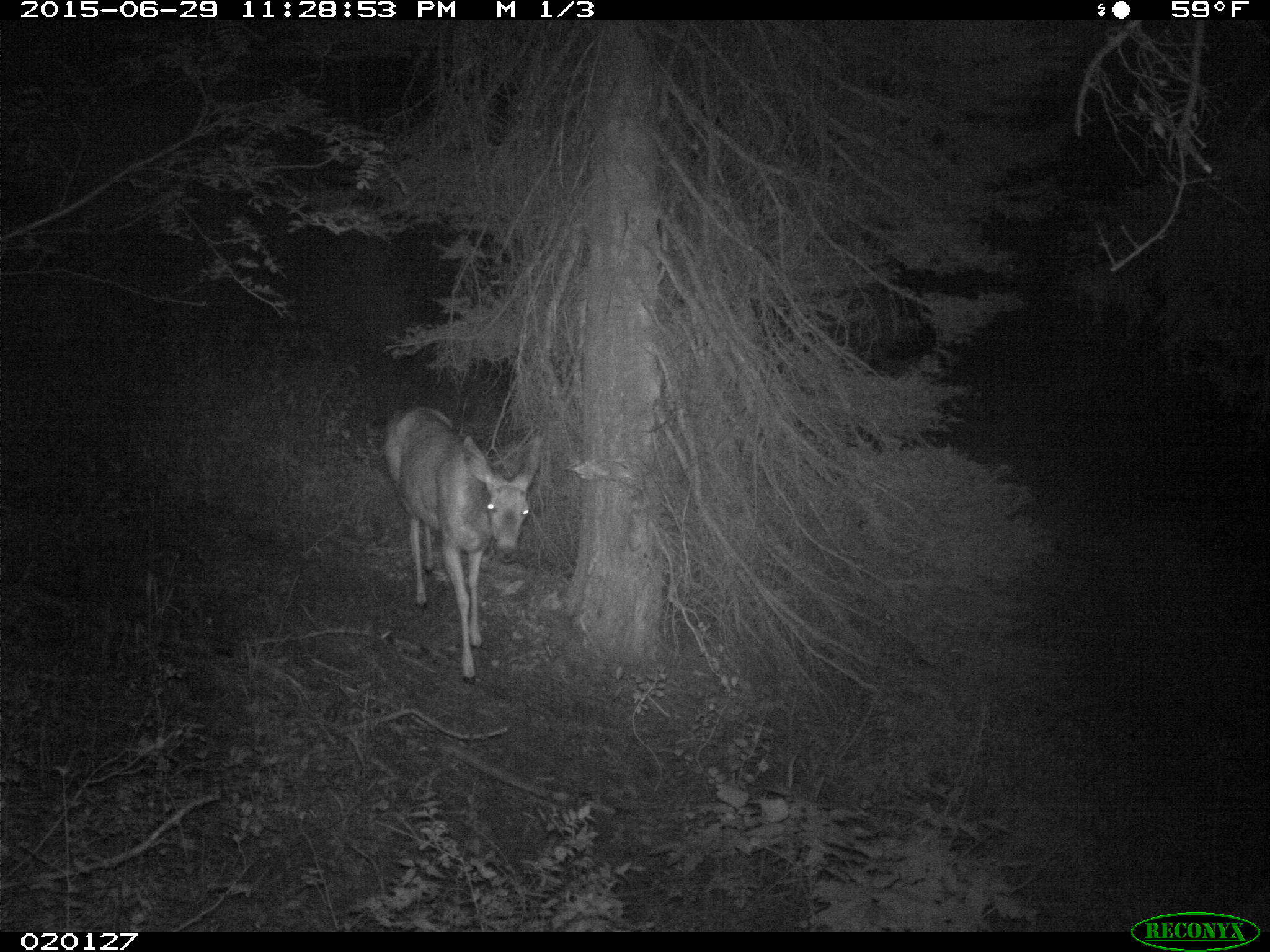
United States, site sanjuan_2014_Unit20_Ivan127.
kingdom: Animalia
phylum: Chordata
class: Mammalia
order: Artiodactyla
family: Cervidae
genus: Odocoileus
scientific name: Odocoileus hemionus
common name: mule deer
Odocoileus hemionus (mule deer).